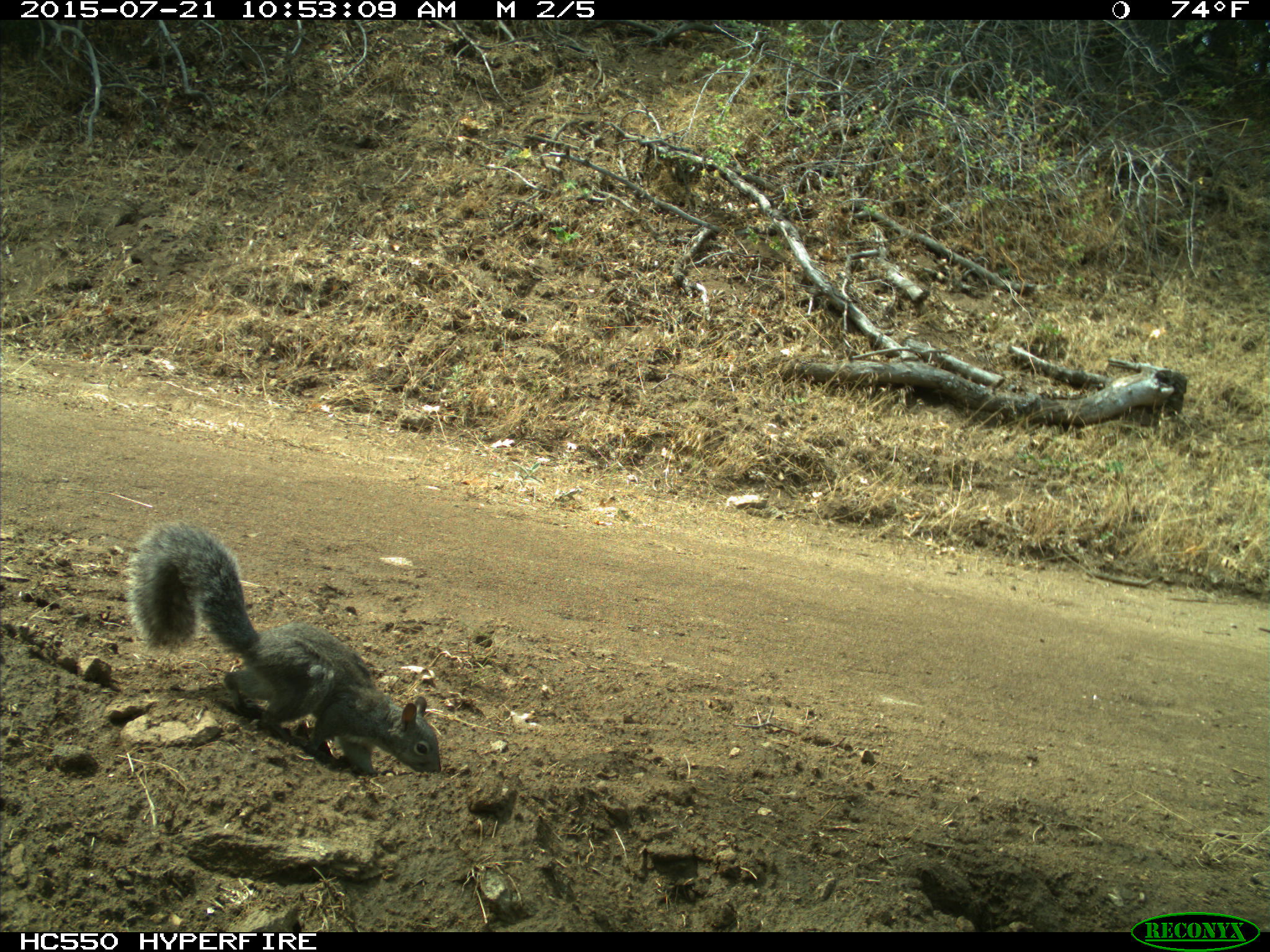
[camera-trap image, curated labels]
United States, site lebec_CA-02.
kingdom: Animalia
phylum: Chordata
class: Mammalia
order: Rodentia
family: Sciuridae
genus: Sciurus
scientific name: Sciurus carolinensis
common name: eastern gray squirrel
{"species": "Sciurus carolinensis (eastern gray squirrel)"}